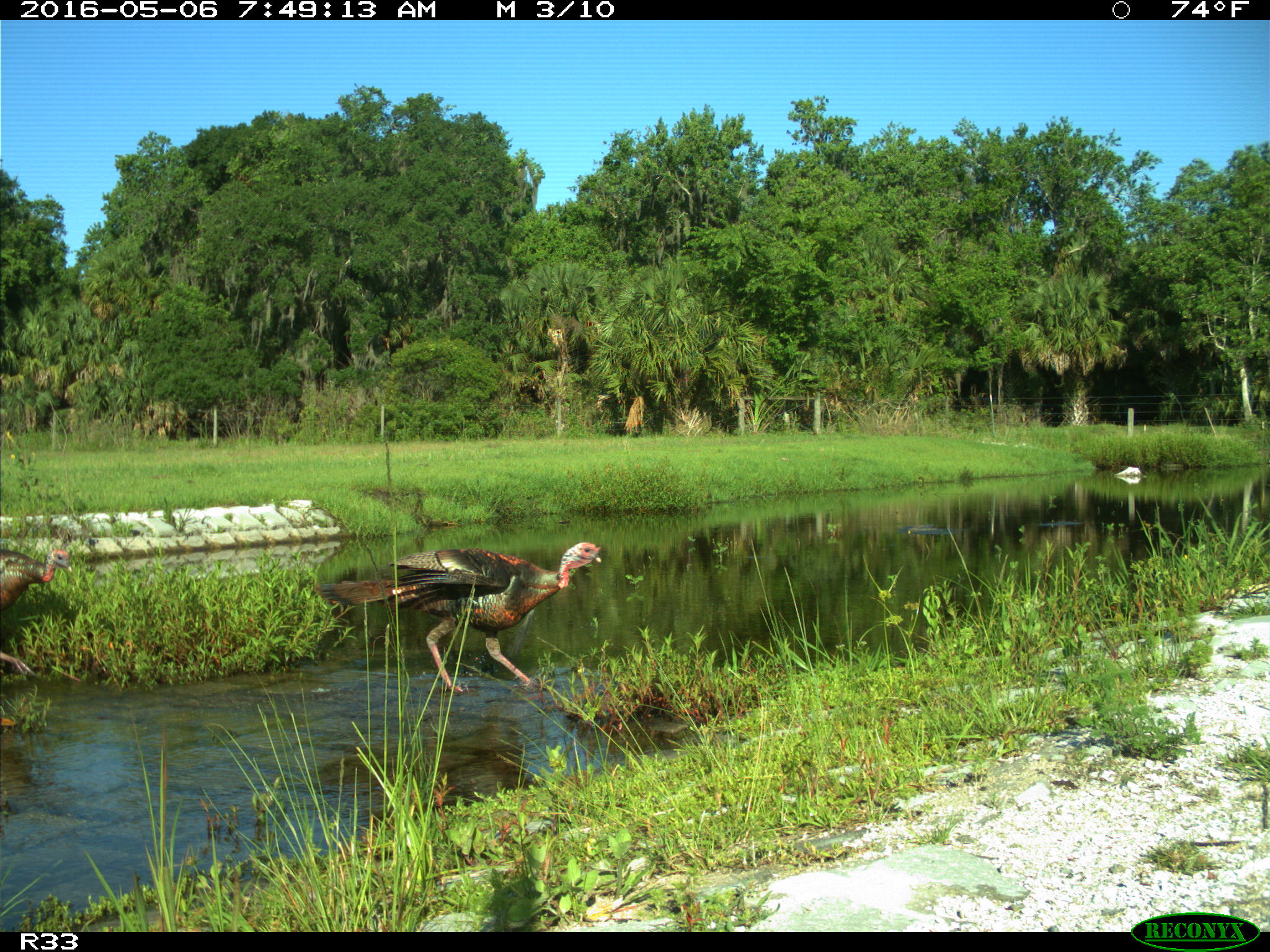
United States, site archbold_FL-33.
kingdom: Animalia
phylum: Chordata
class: Aves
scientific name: Aves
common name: birds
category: unidentified bird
Unidentified bird (birds) (Aves).